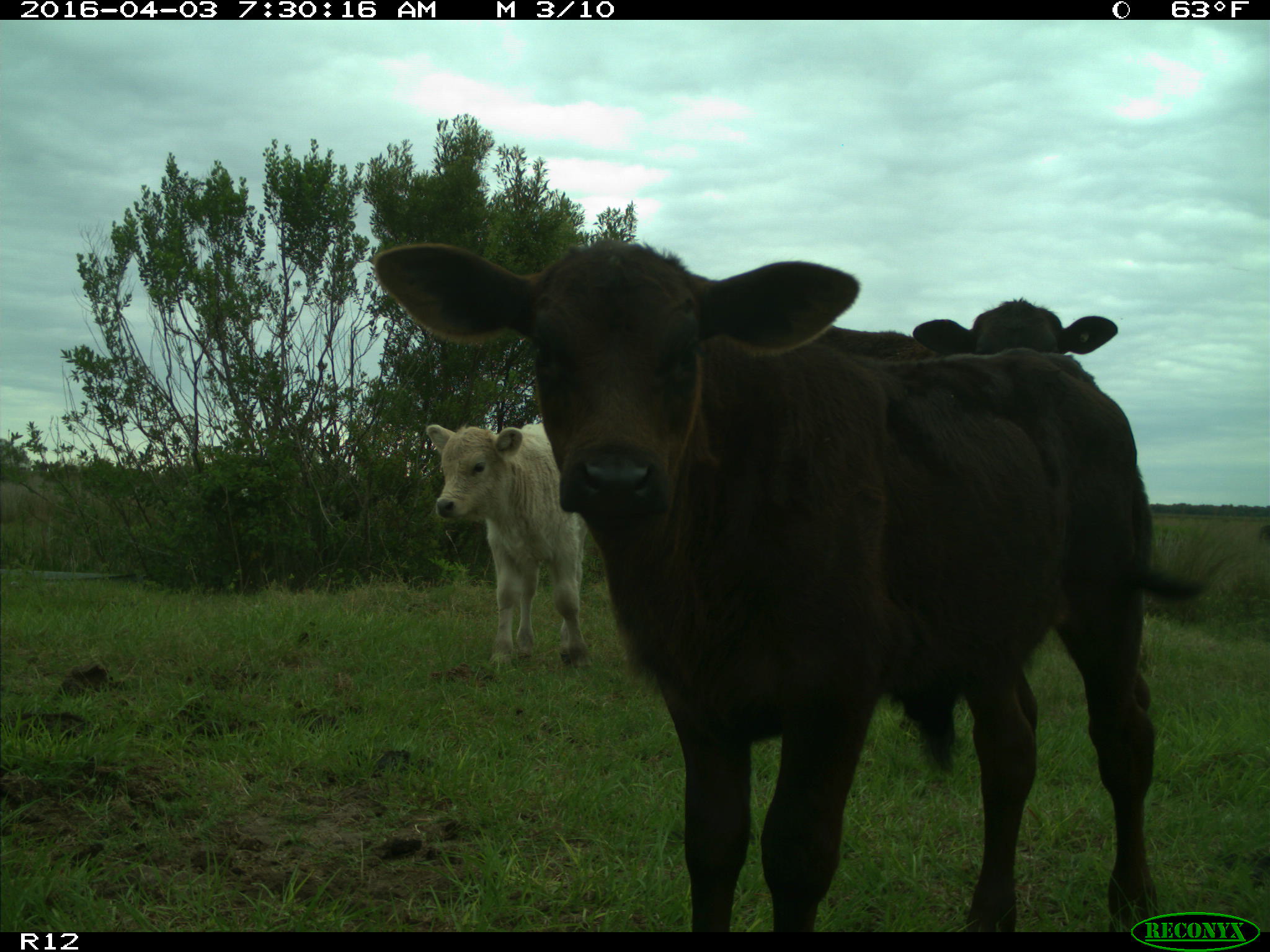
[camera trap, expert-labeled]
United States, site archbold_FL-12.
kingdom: Animalia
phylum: Chordata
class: Mammalia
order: Artiodactyla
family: Bovidae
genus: Bos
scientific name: Bos taurus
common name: domestic cow